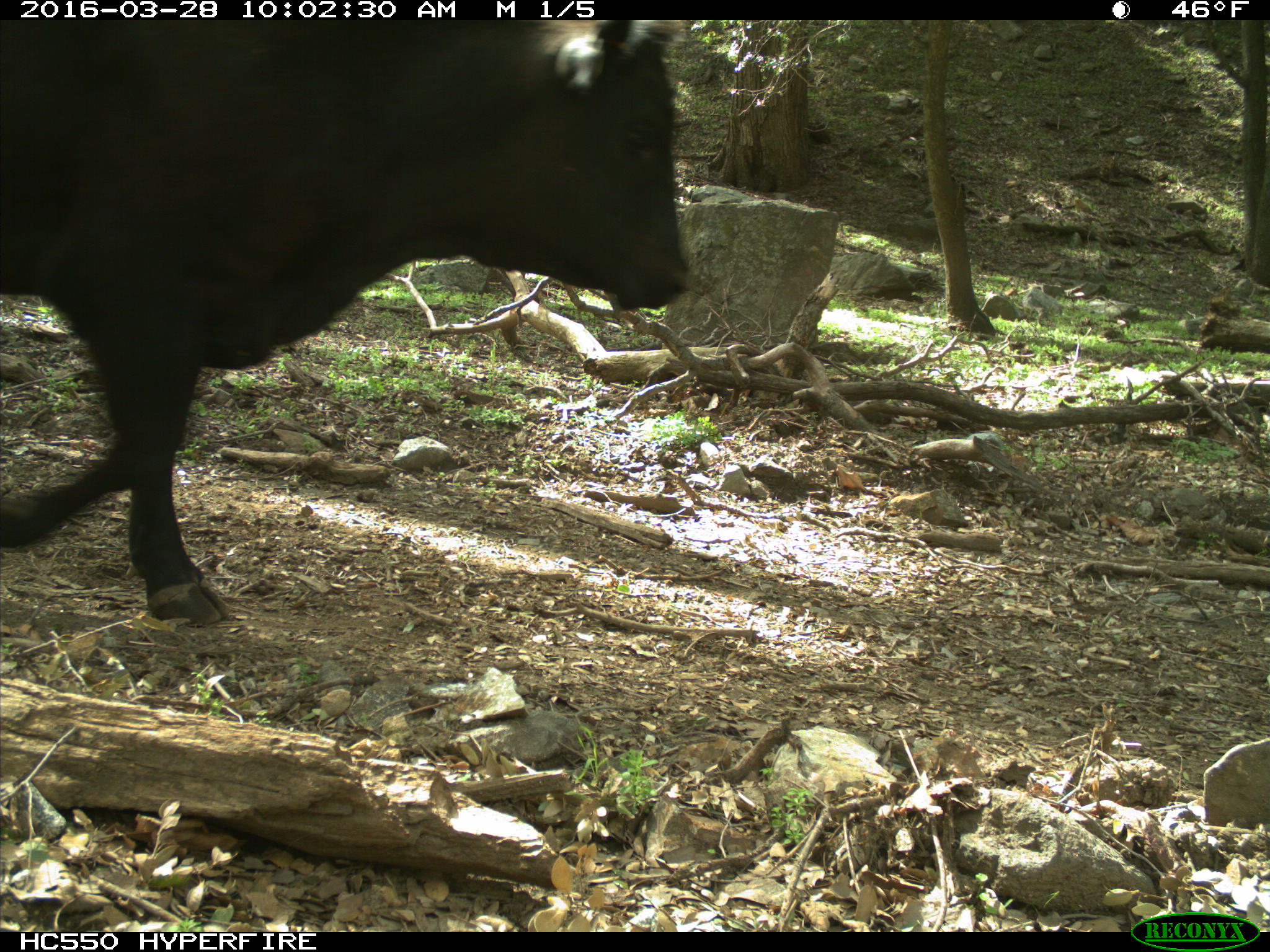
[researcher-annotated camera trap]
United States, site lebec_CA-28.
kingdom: Animalia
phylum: Chordata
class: Mammalia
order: Artiodactyla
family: Bovidae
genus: Bos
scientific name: Bos taurus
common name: domestic cow